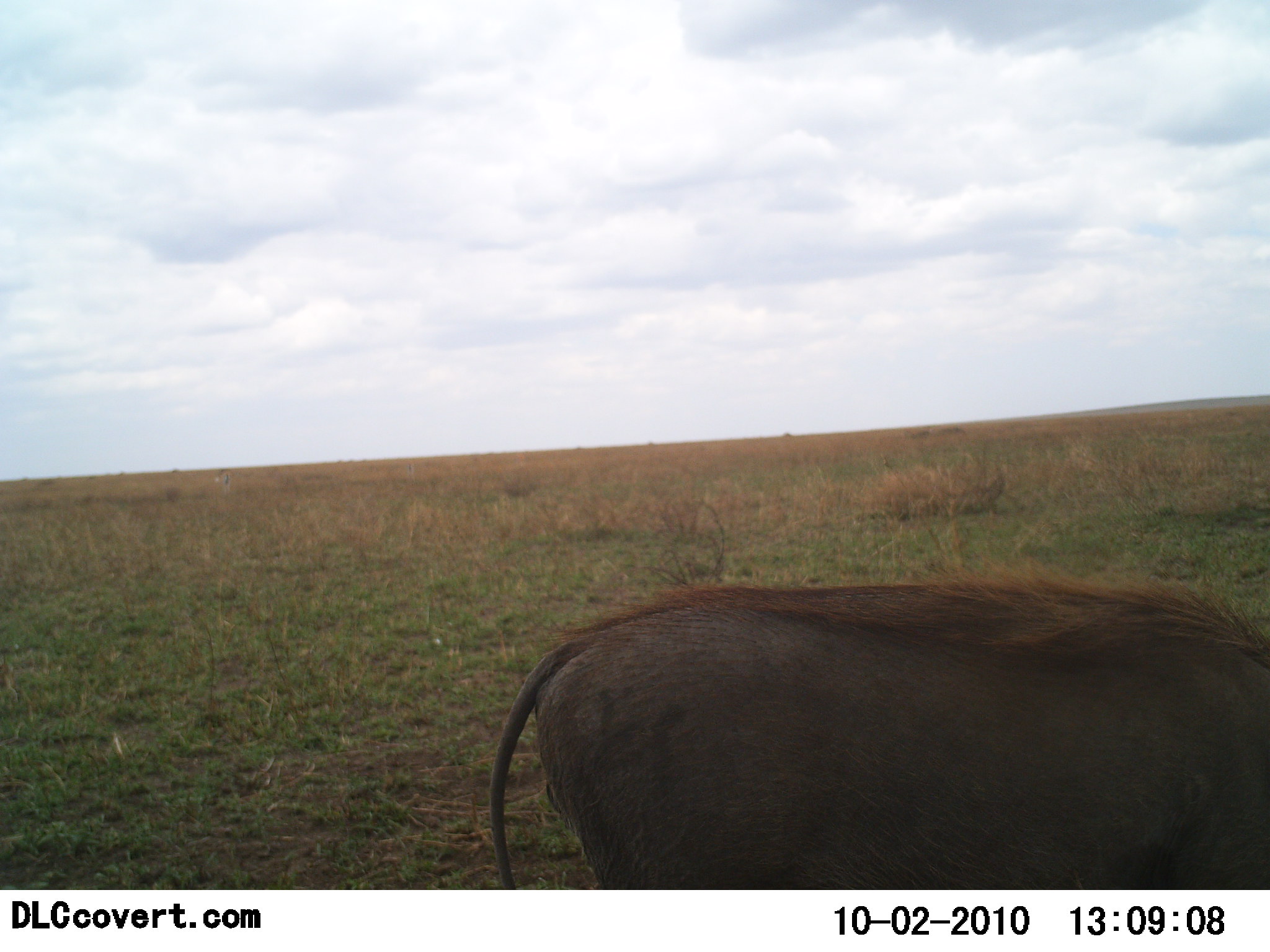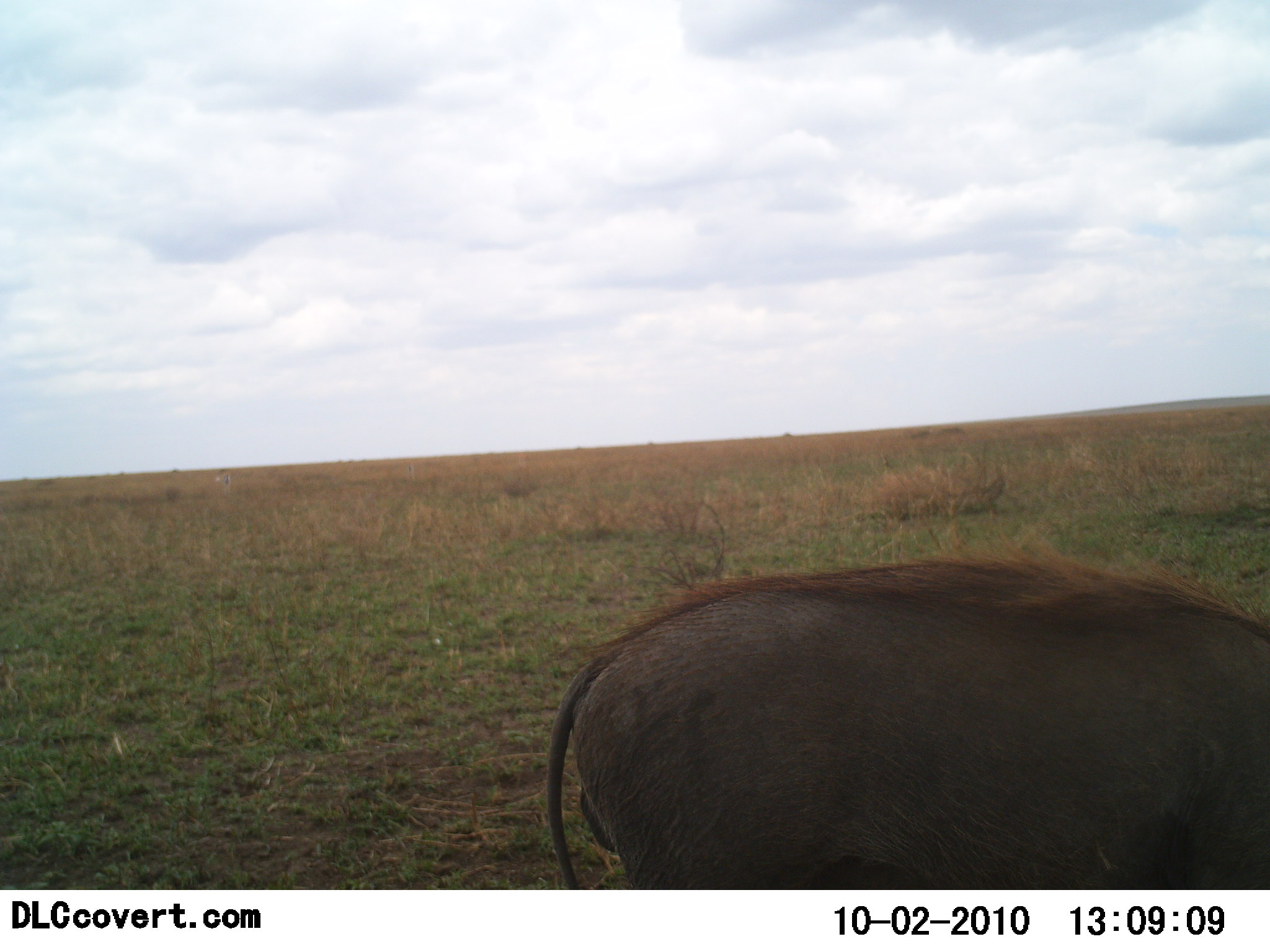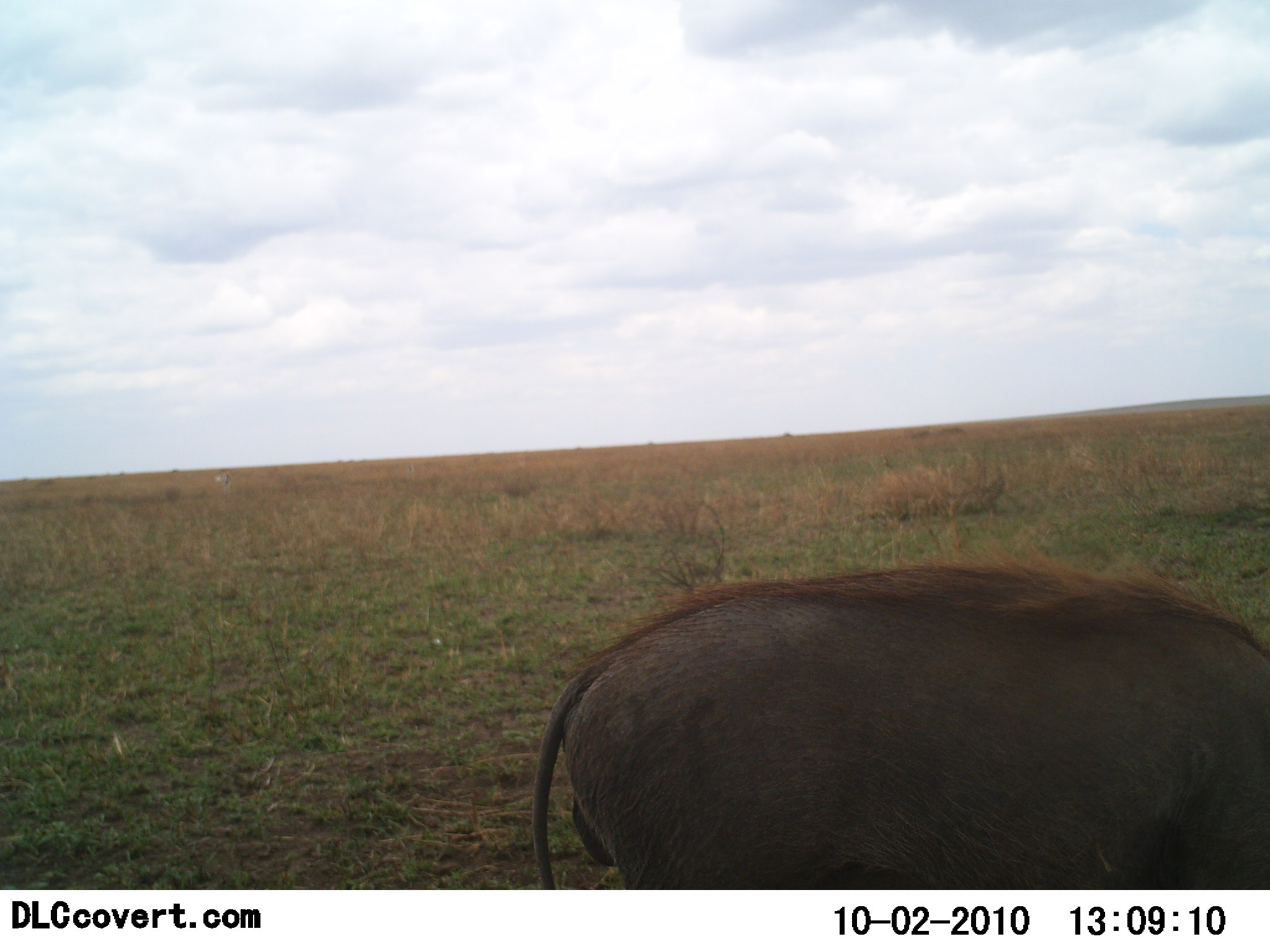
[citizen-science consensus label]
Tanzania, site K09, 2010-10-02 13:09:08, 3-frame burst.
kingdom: Animalia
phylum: Chordata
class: Mammalia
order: Artiodactyla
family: Suidae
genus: Phacochoerus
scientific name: Phacochoerus africanus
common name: warthog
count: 1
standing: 77%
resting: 0%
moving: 8%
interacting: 0%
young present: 0%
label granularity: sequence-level